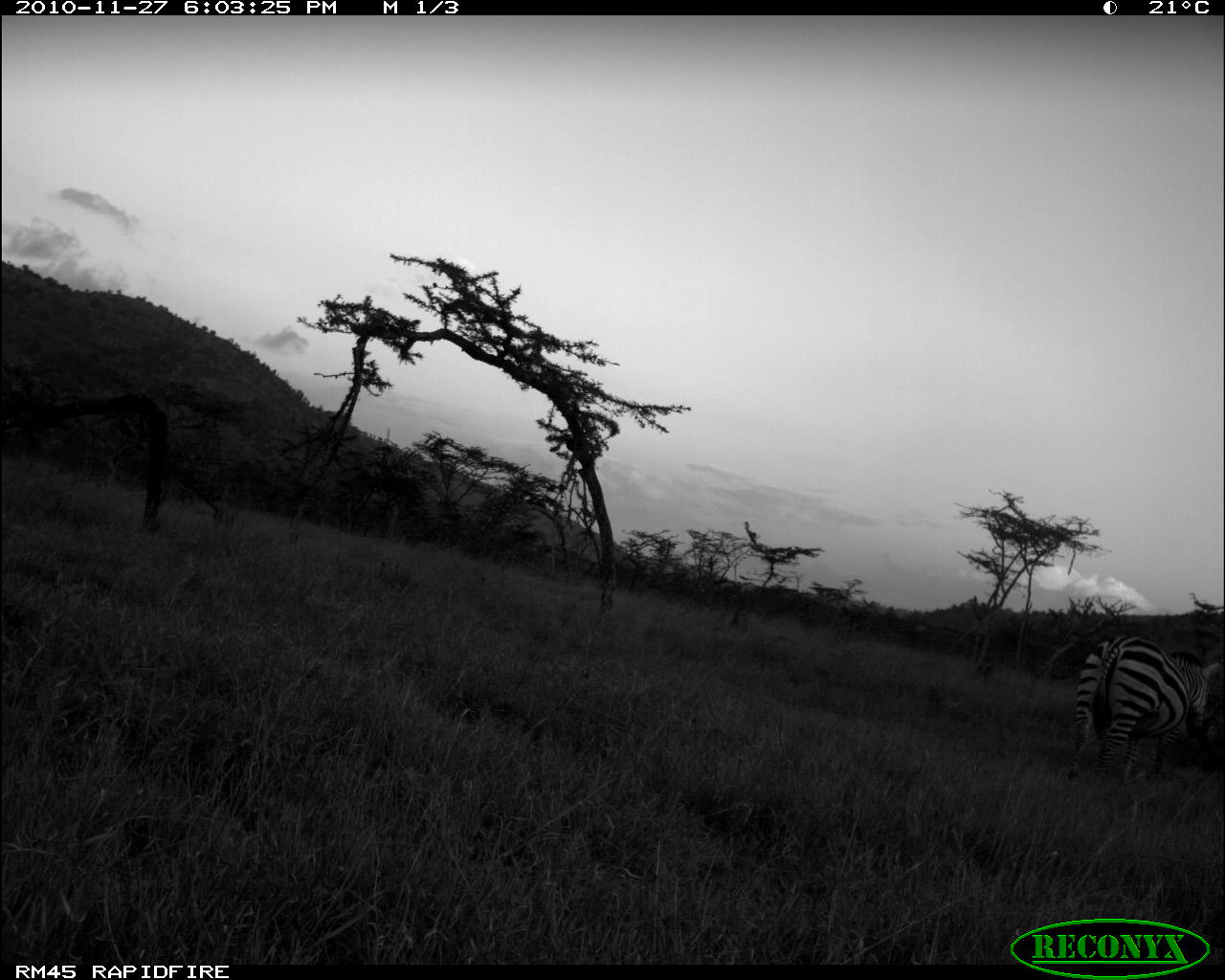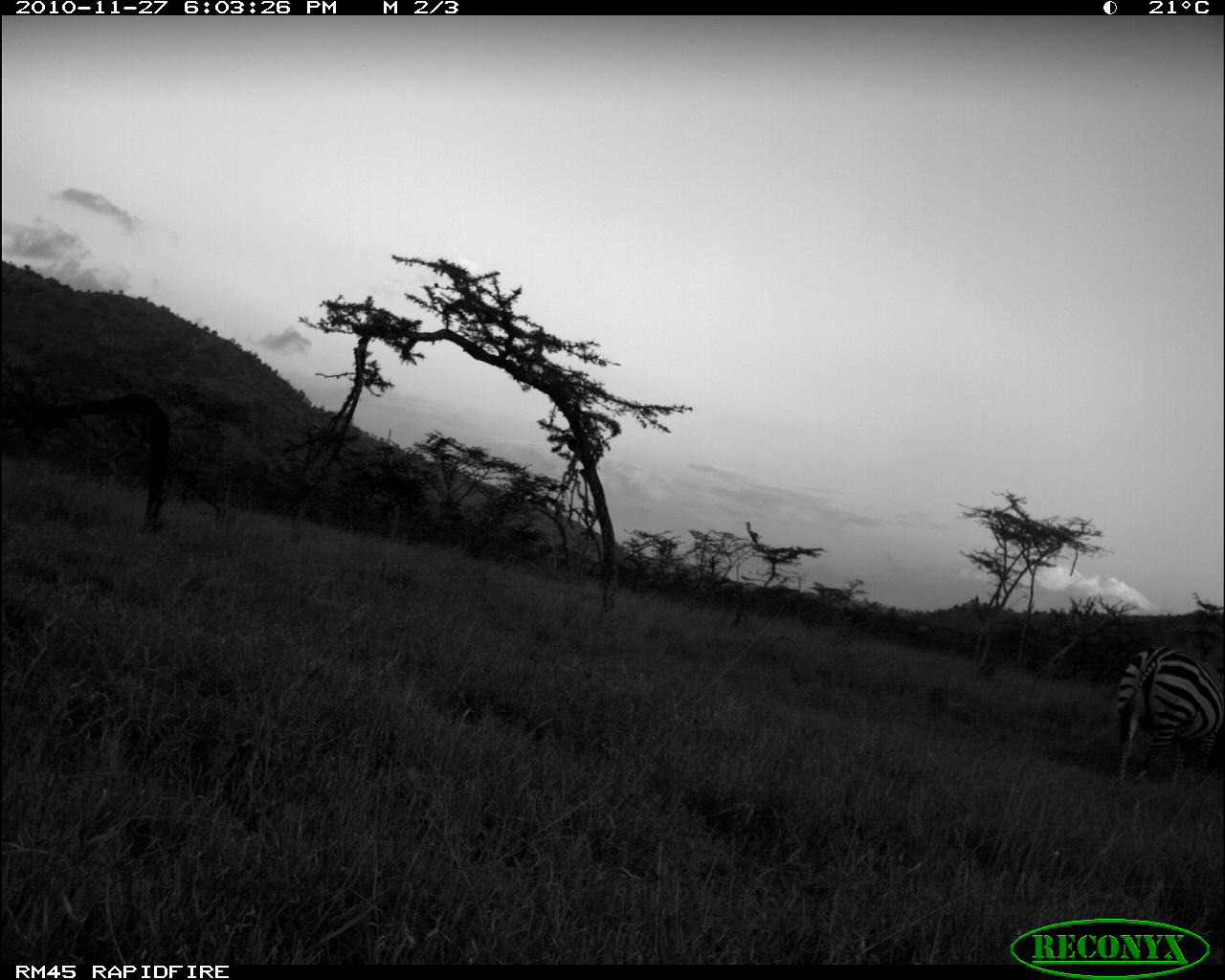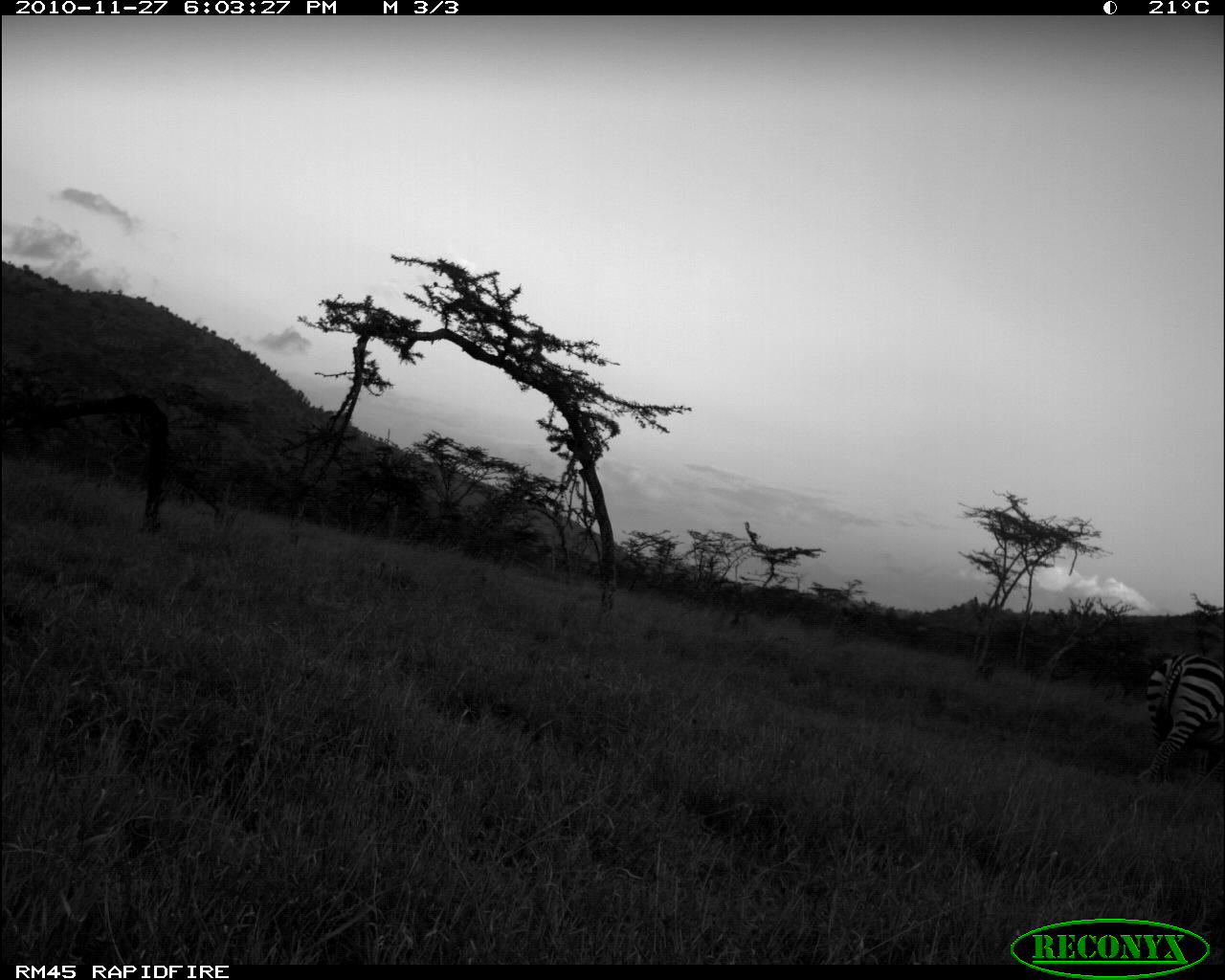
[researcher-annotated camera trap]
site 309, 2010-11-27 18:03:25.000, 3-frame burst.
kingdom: Animalia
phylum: Chordata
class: Mammalia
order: Perissodactyla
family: Equidae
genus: Equus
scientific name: Equus quagga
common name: plains zebra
Equus quagga (plains zebra), count 1.